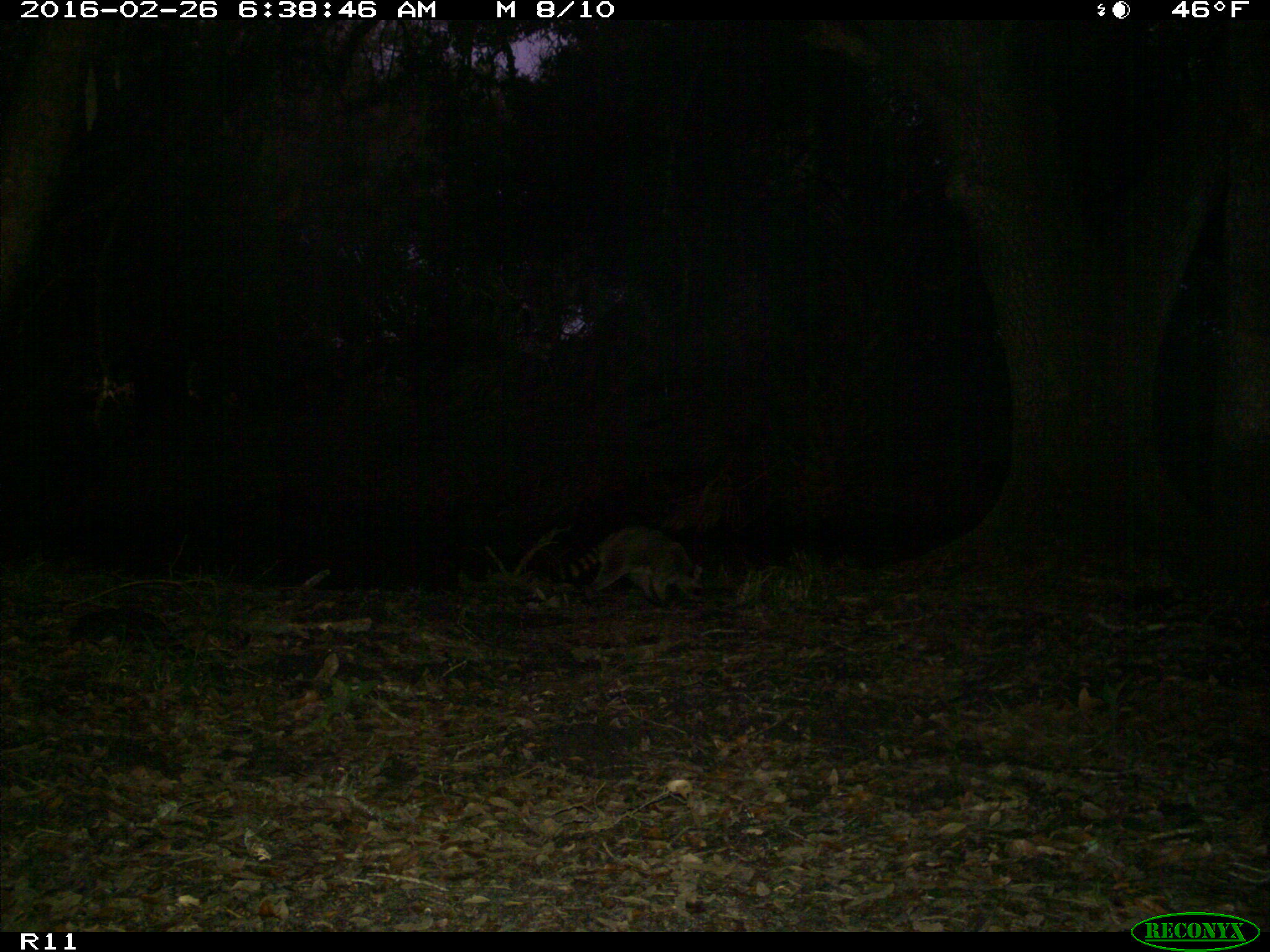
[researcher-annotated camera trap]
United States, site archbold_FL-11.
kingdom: Animalia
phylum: Chordata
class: Mammalia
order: Carnivora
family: Procyonidae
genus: Procyon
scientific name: Procyon lotor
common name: common raccoon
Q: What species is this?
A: Procyon lotor (common raccoon).